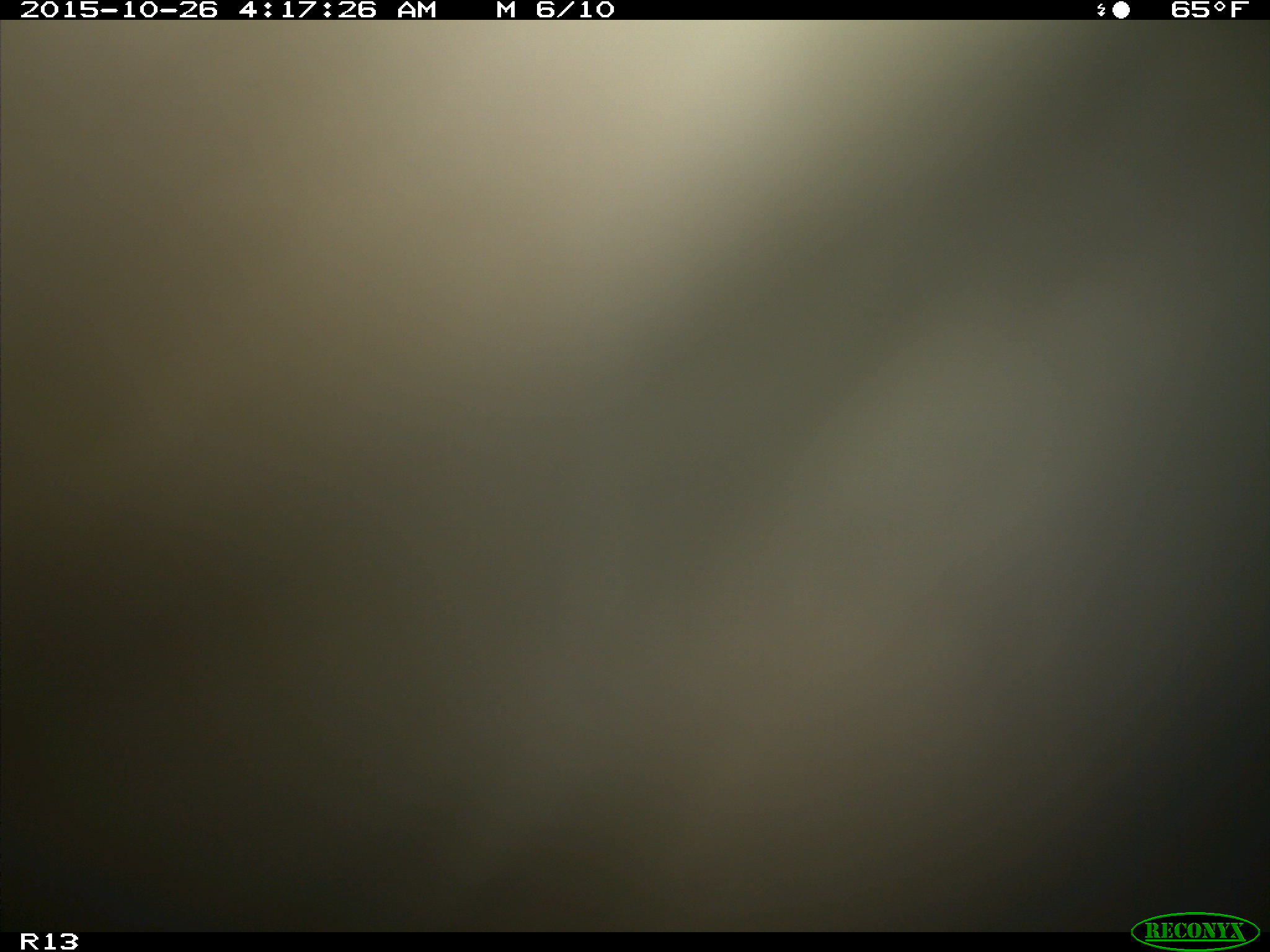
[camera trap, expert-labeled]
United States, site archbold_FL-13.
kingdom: Animalia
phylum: Chordata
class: Mammalia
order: Artiodactyla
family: Bovidae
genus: Bos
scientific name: Bos taurus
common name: domestic cow